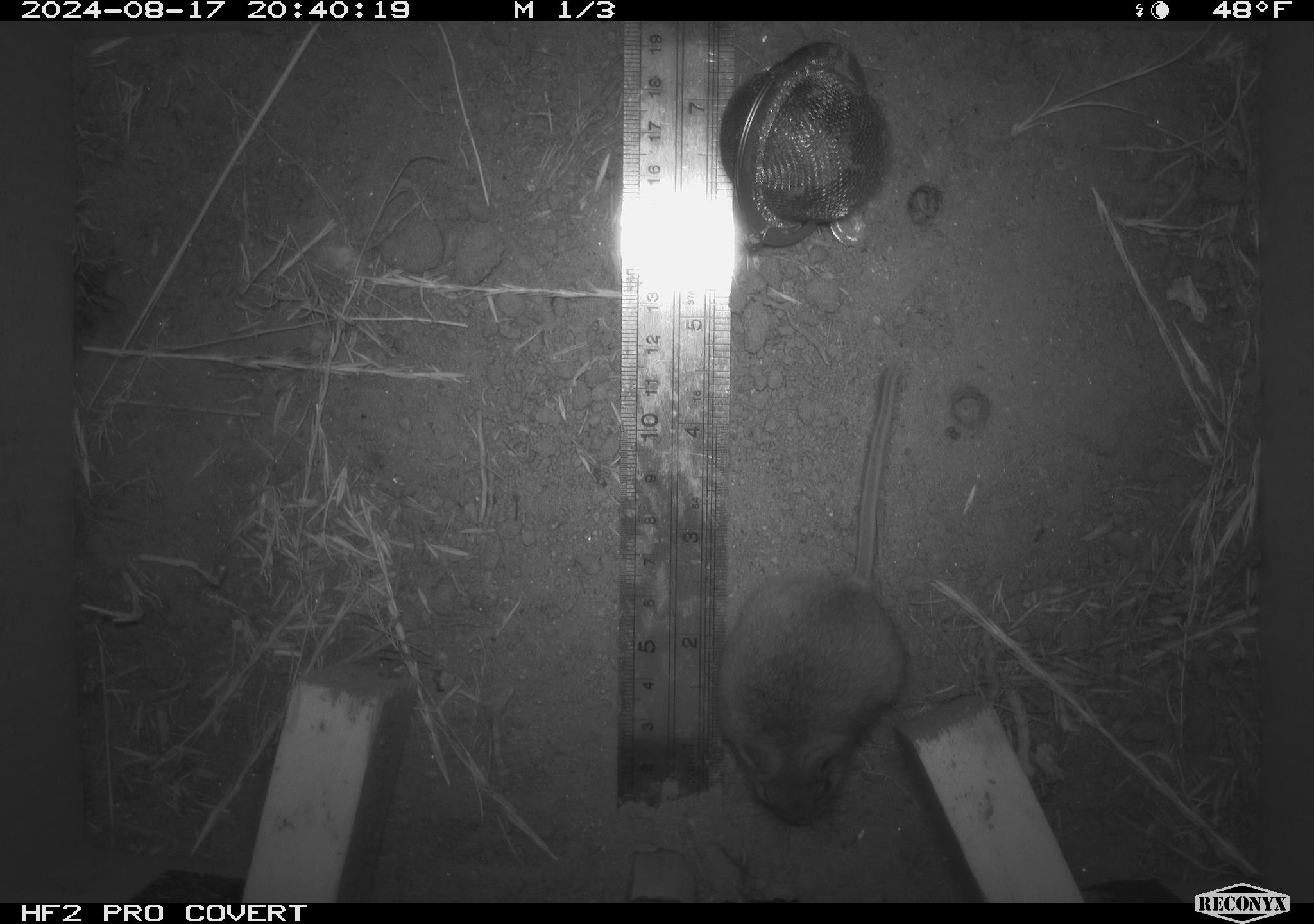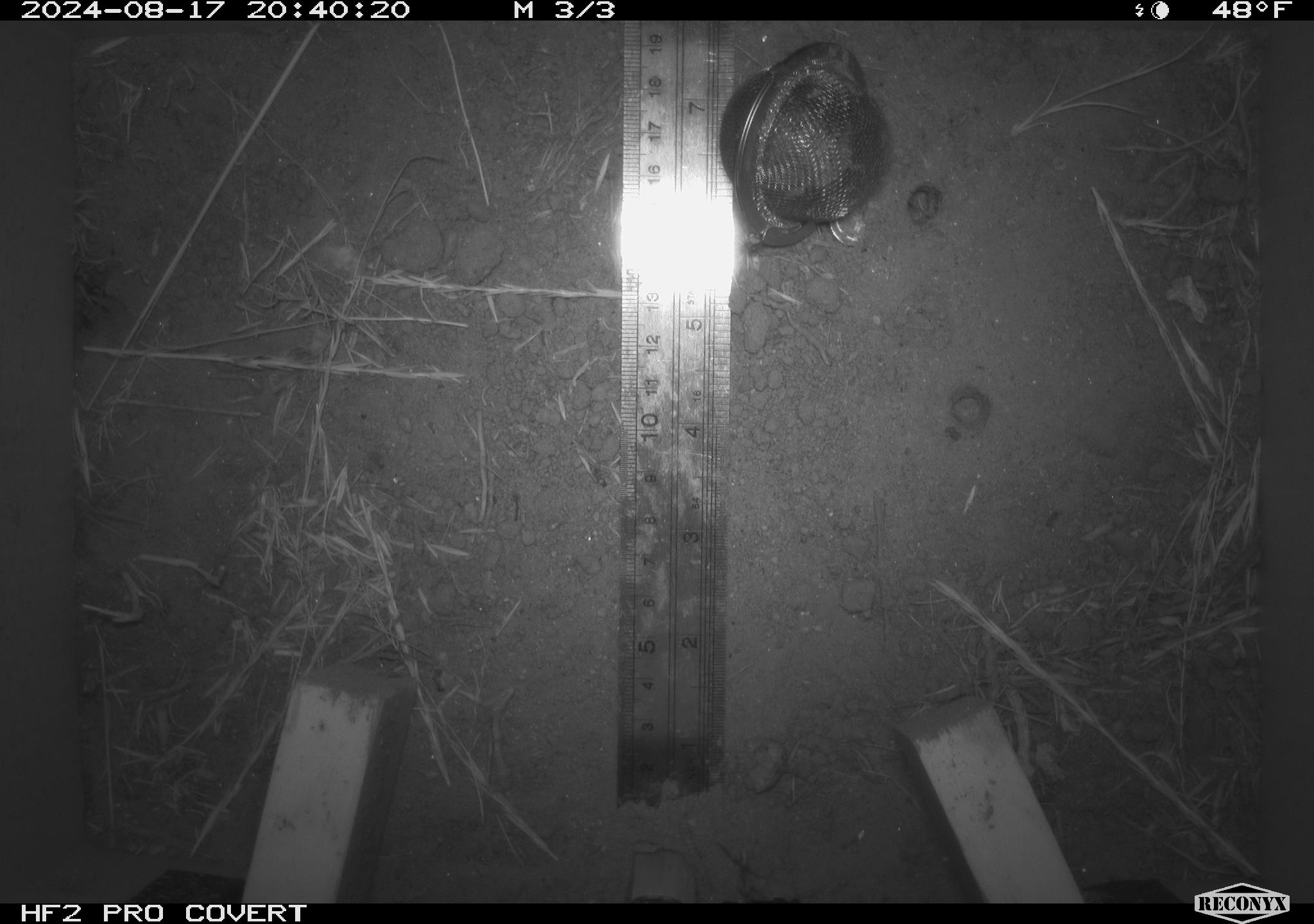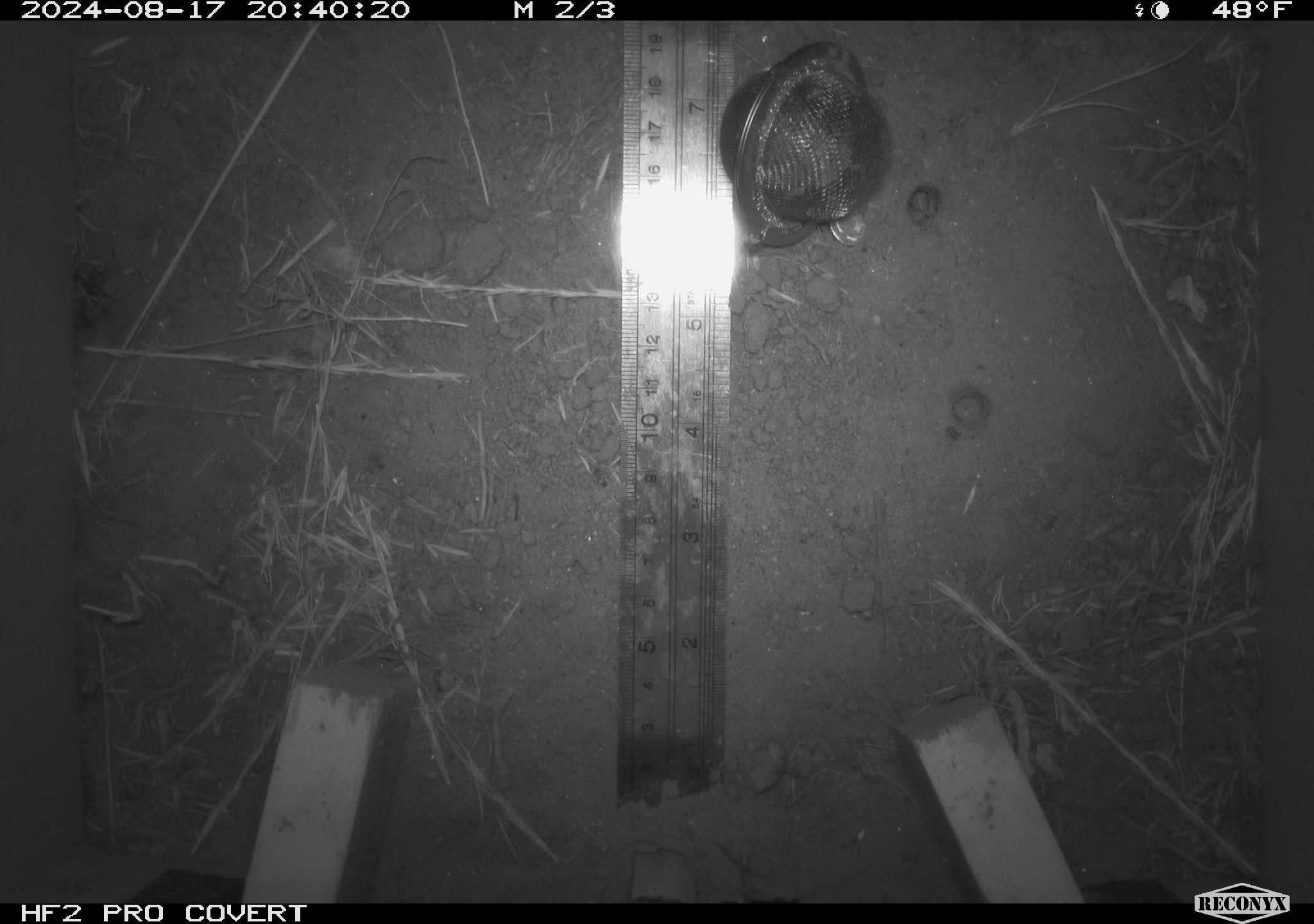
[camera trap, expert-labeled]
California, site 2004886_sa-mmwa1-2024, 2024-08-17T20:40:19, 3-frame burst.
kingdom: Animalia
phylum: Chordata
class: Mammalia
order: Rodentia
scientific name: Rodentia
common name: mouse species